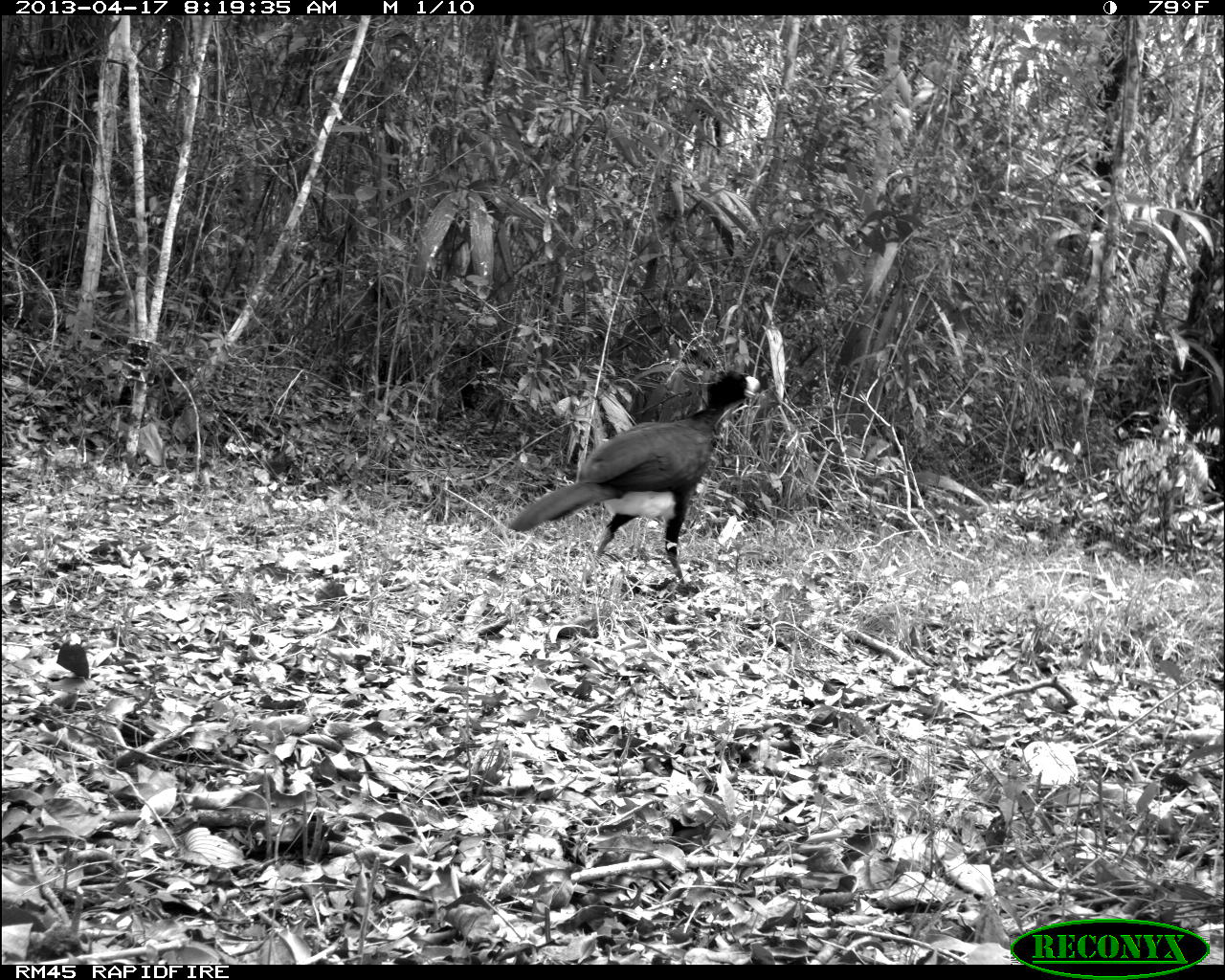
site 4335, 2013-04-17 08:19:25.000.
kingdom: Animalia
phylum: Chordata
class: Aves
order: Galliformes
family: Cracidae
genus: Crax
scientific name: Crax rubra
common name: great curassow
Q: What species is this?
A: Crax rubra (great curassow).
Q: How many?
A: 1.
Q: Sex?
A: Male.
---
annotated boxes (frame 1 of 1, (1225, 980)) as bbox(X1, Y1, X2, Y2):
crax rubra: bbox(508, 366, 765, 592)